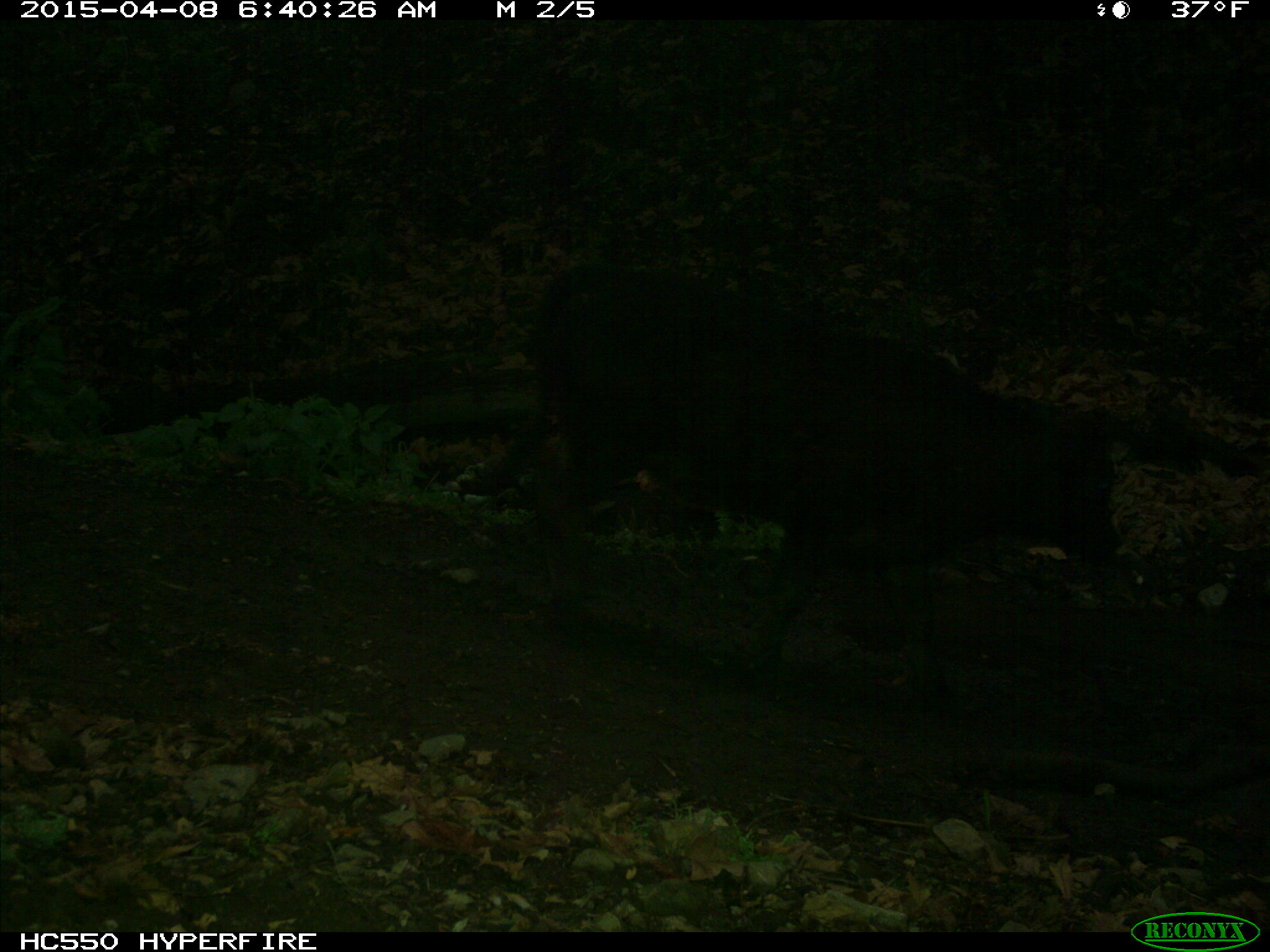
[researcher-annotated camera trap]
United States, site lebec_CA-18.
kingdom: Animalia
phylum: Chordata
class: Mammalia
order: Artiodactyla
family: Bovidae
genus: Bos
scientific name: Bos taurus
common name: domestic cow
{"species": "Bos taurus (domestic cow)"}